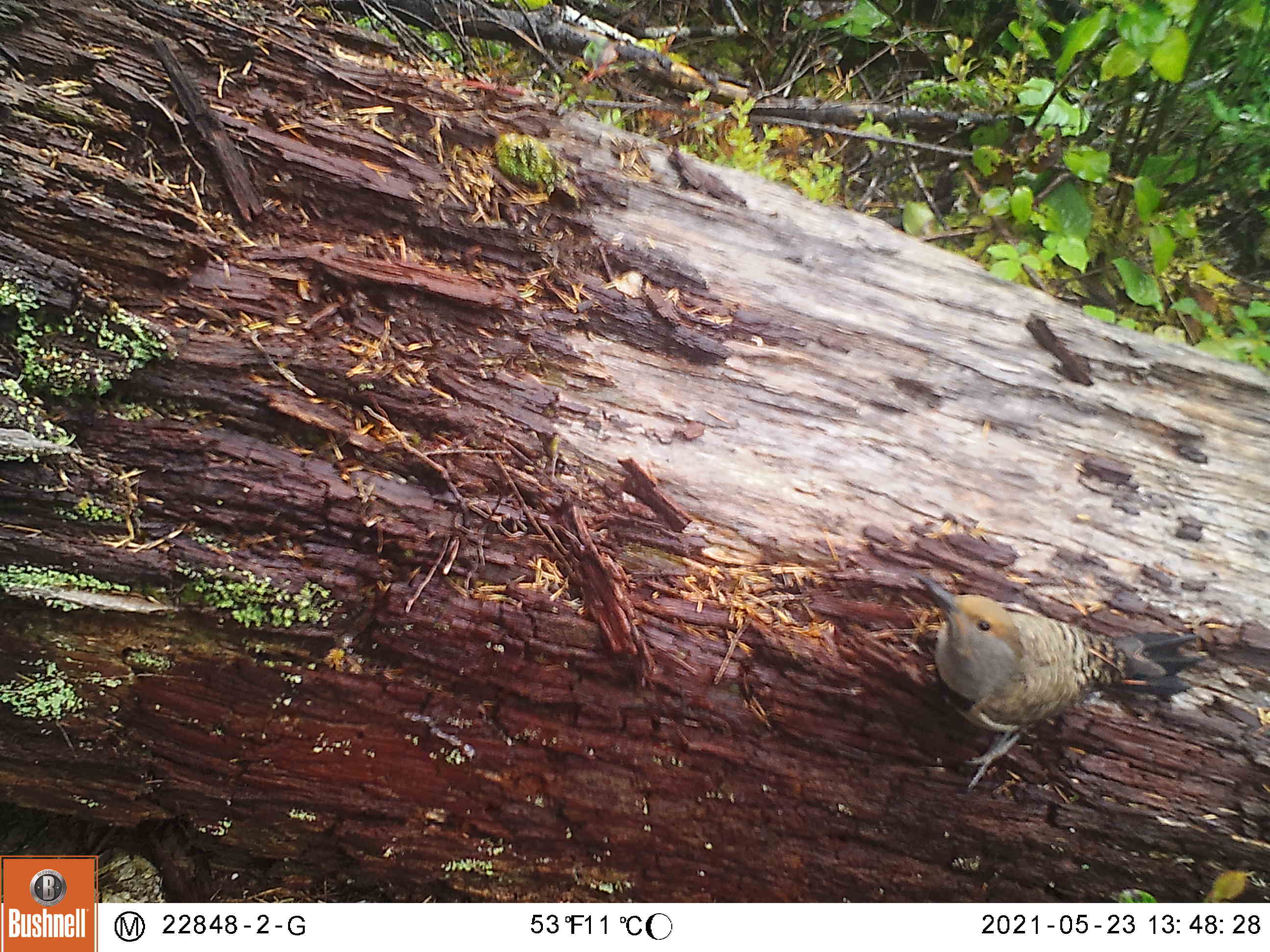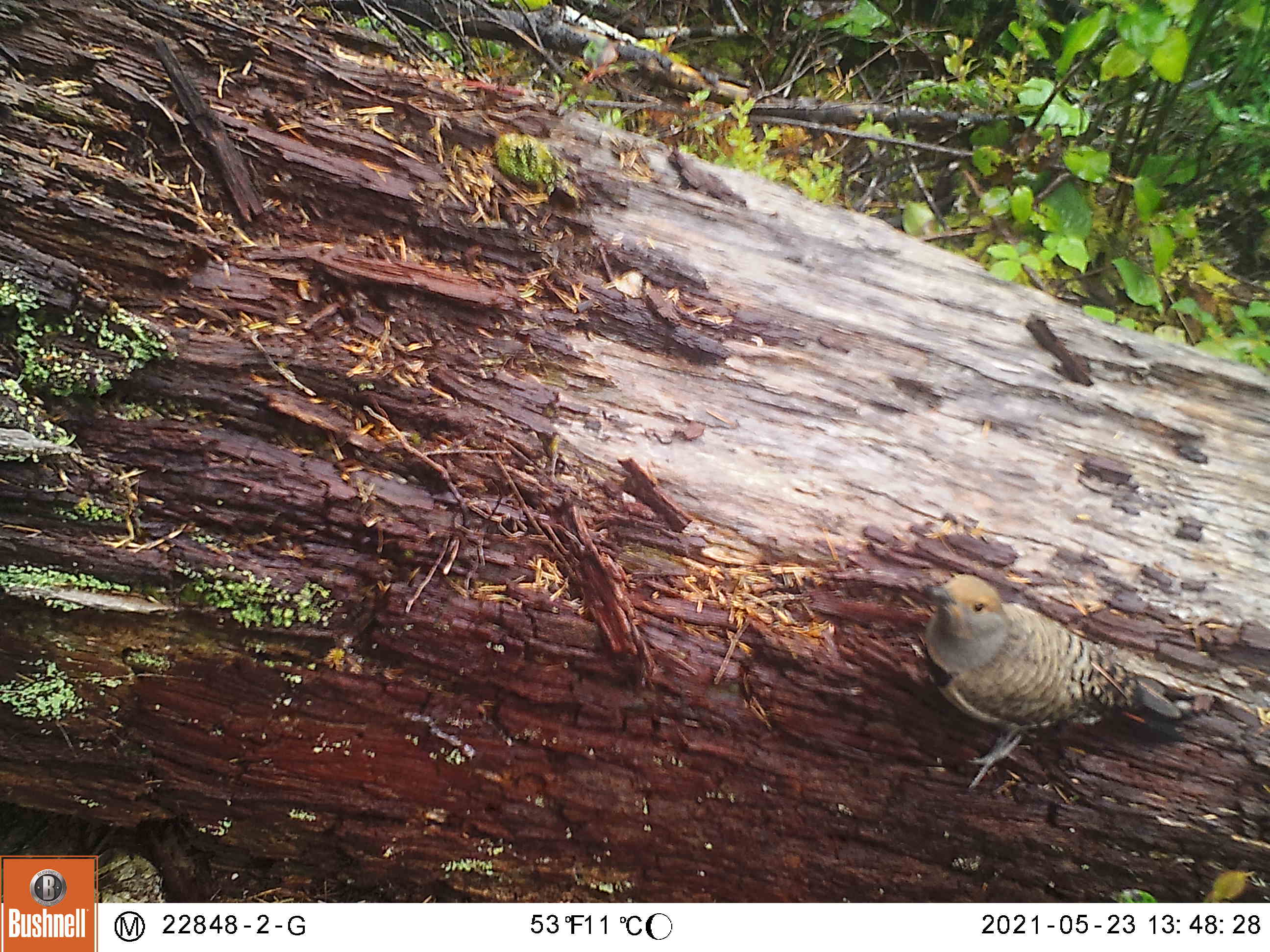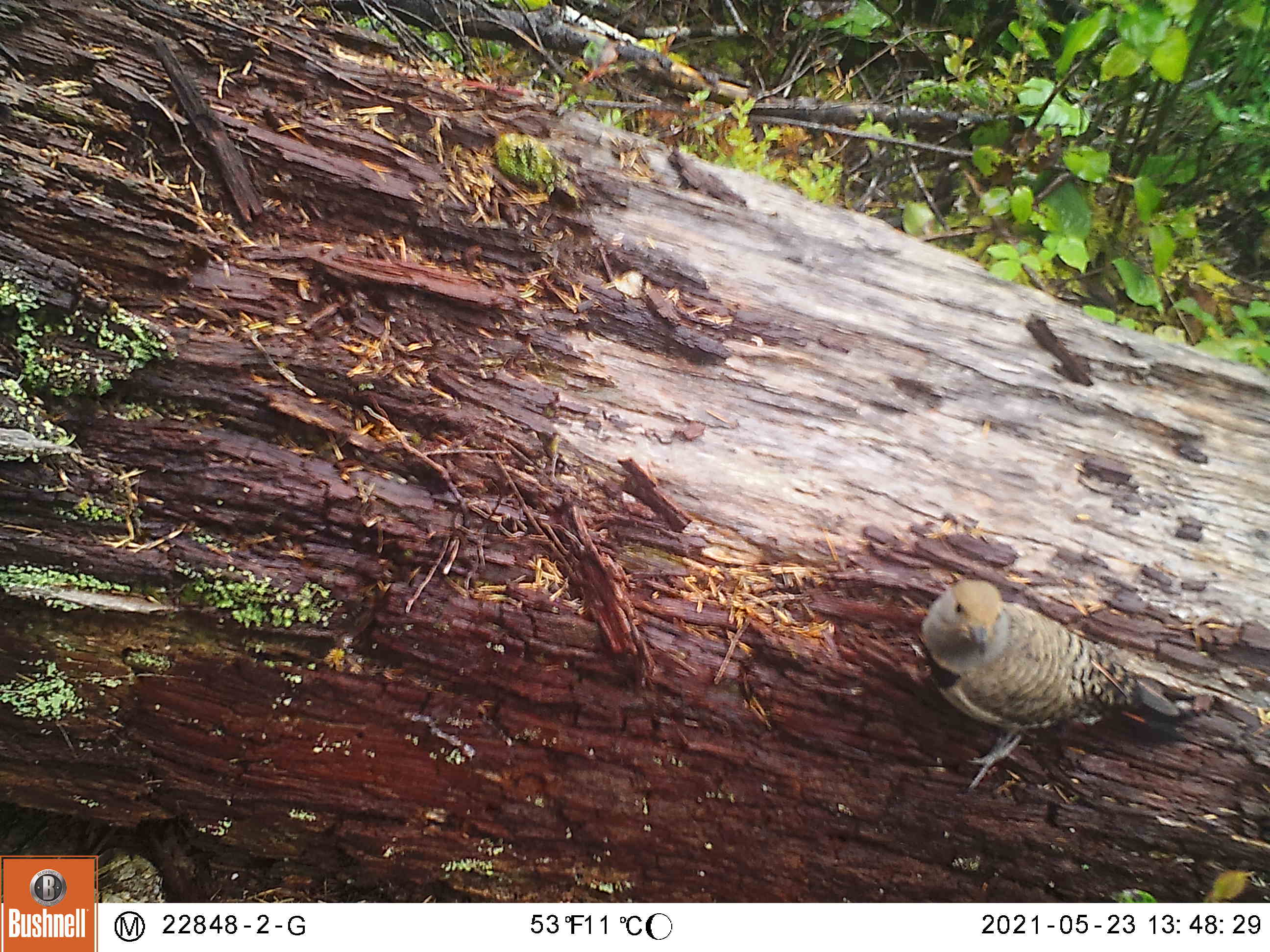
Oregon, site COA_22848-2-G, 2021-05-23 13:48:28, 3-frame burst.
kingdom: Animalia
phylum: Chordata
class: Aves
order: Piciformes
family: Picidae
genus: Colaptes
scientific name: Colaptes auratus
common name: northern flicker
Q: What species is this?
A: Northern flicker (Colaptes auratus).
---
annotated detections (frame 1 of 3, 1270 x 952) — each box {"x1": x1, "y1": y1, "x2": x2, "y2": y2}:
northern flicker: {"x1": 910, "y1": 568, "x2": 1214, "y2": 797}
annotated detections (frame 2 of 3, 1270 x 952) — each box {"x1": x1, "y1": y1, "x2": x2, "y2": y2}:
northern flicker: {"x1": 919, "y1": 564, "x2": 1197, "y2": 794}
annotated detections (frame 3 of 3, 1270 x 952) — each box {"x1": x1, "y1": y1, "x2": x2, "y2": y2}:
northern flicker: {"x1": 910, "y1": 570, "x2": 1189, "y2": 795}